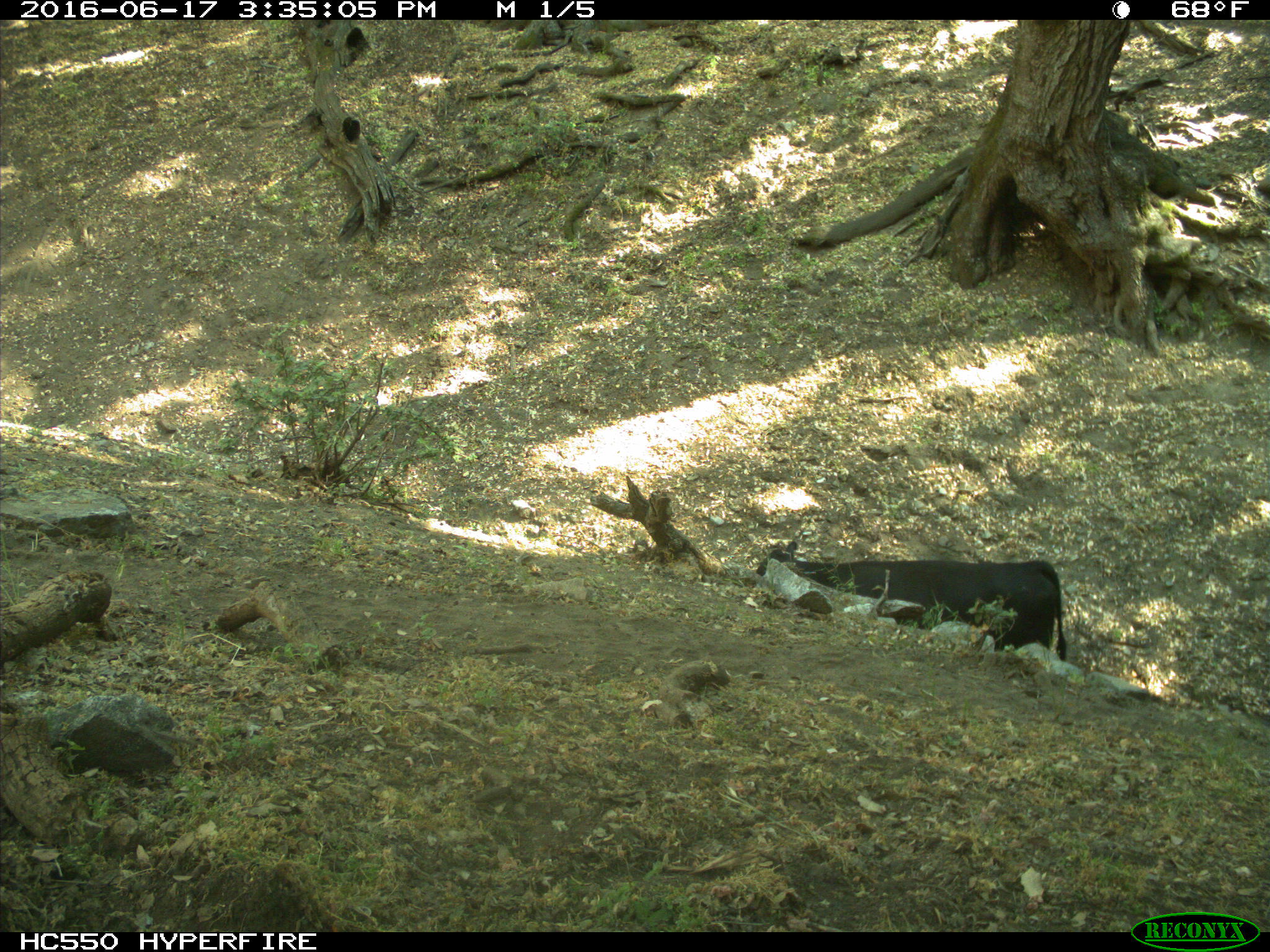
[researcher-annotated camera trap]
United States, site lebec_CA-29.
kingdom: Animalia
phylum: Chordata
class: Mammalia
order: Artiodactyla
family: Bovidae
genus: Bos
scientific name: Bos taurus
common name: domestic cow